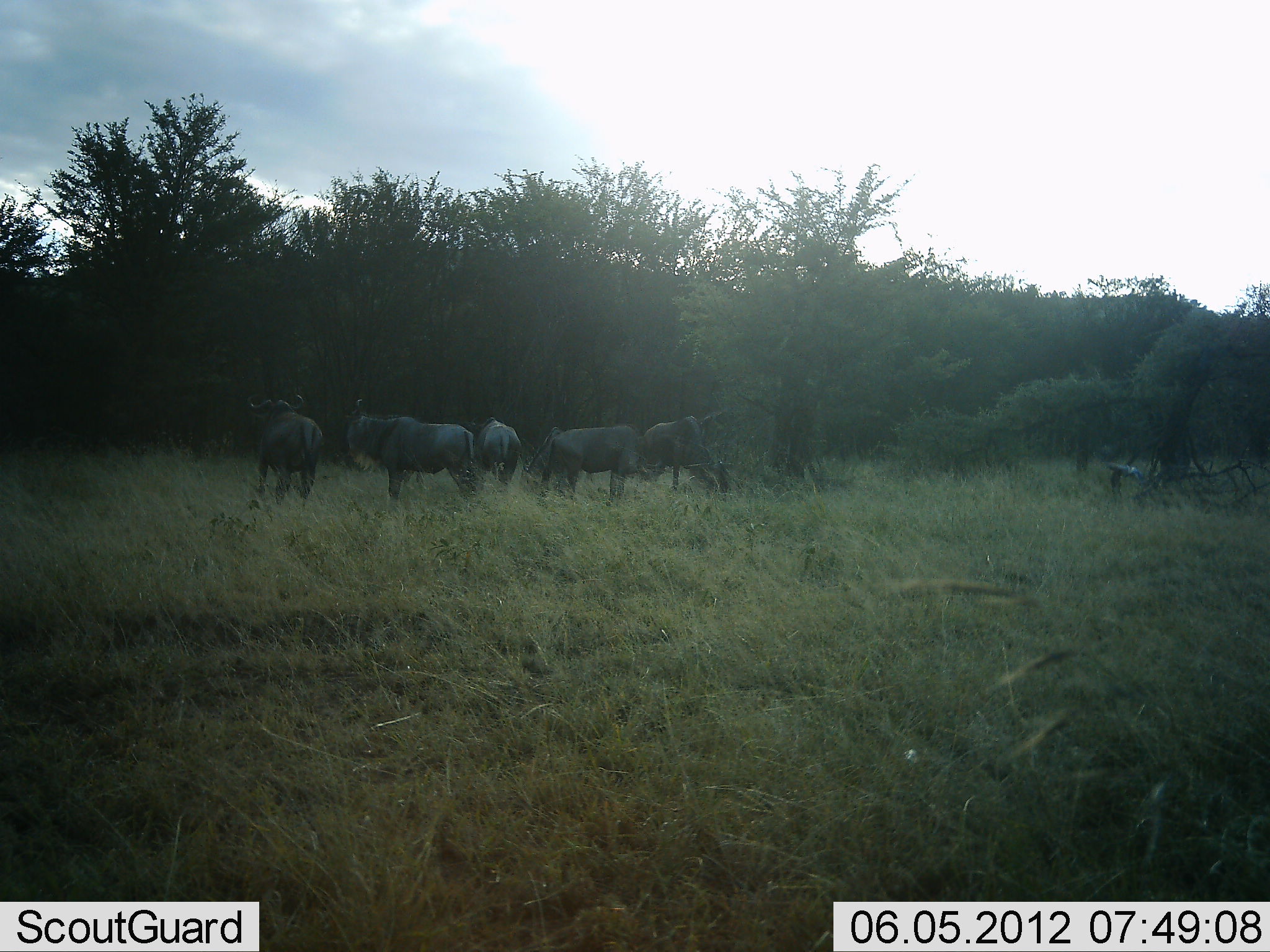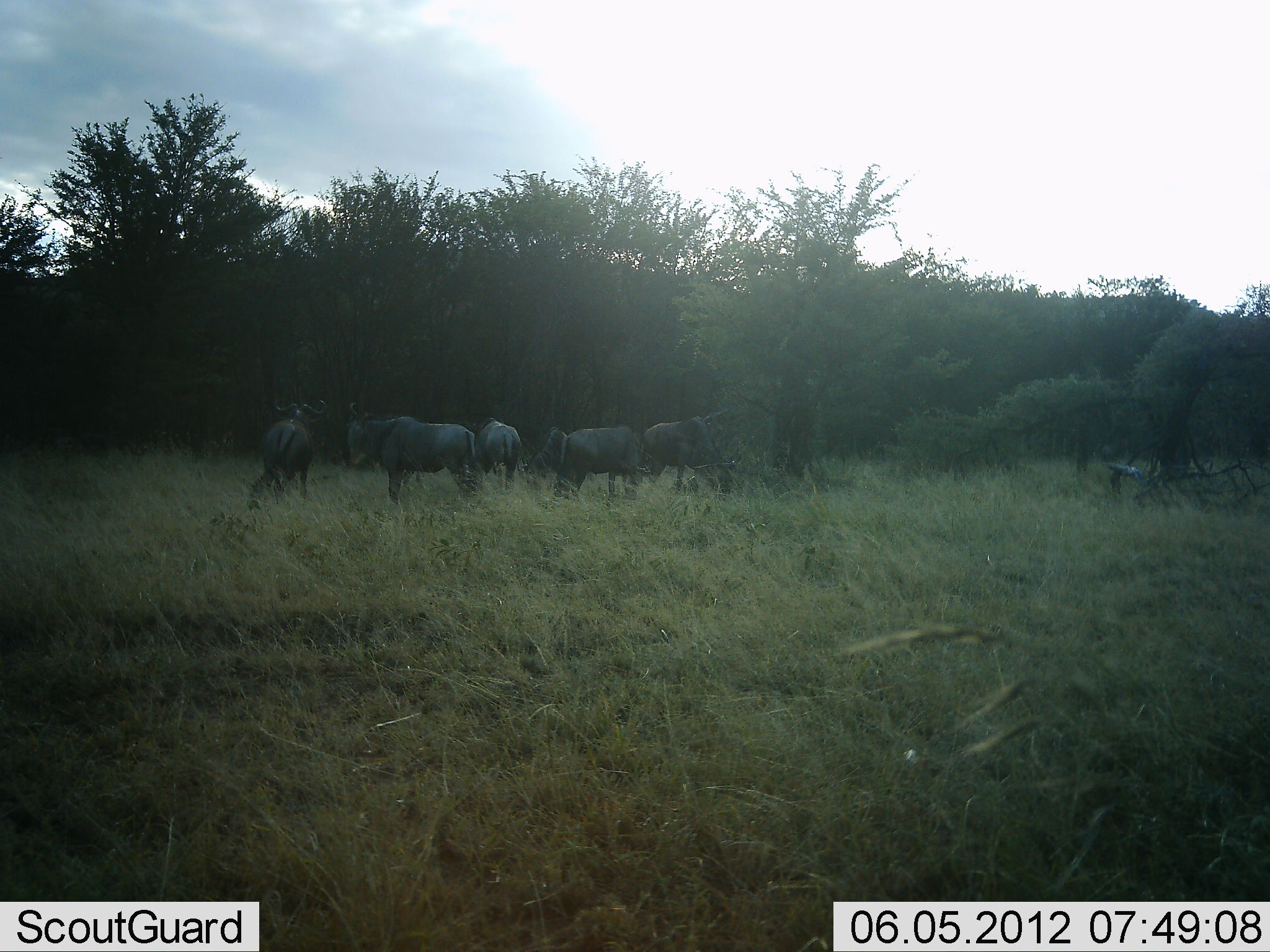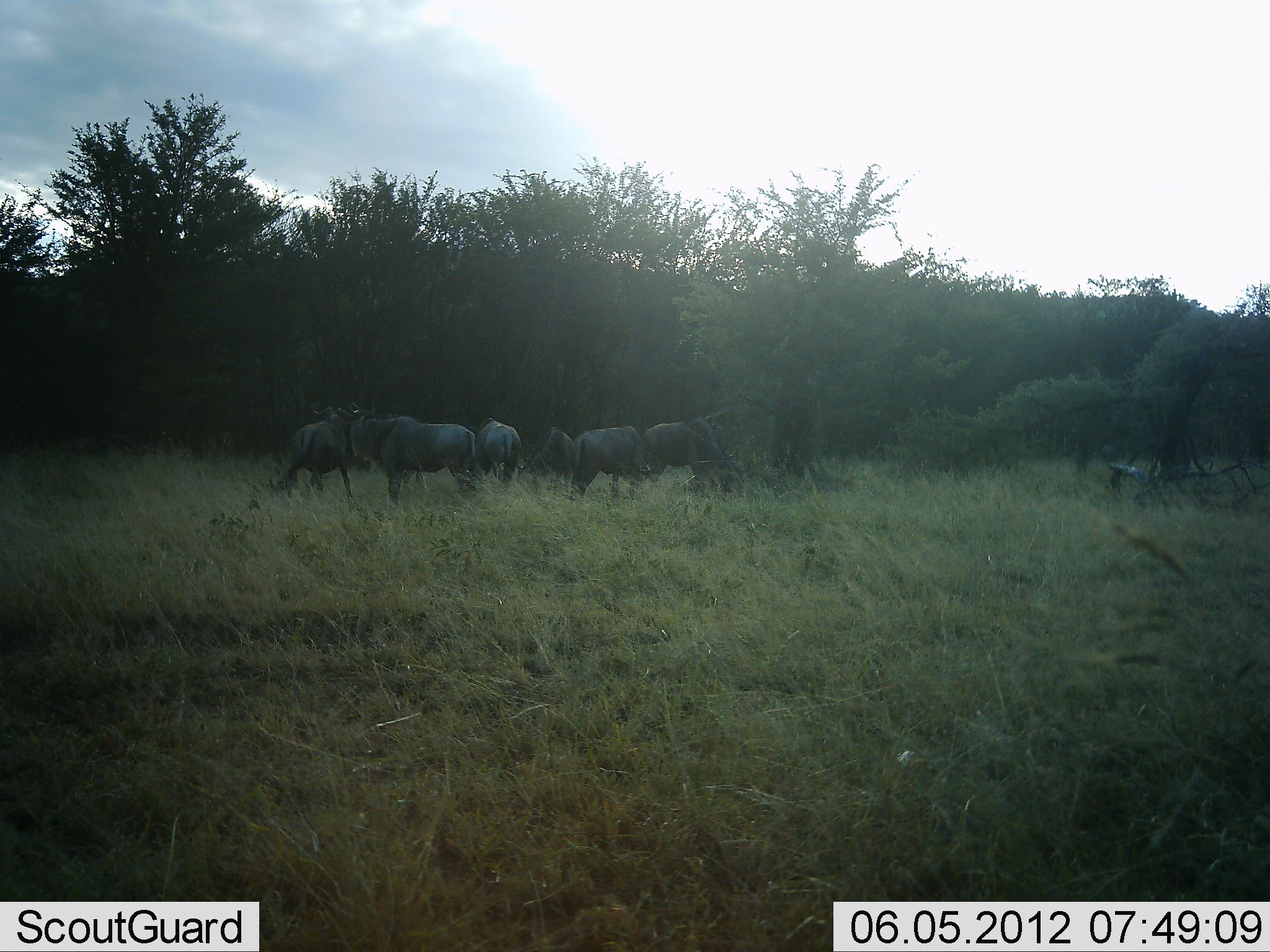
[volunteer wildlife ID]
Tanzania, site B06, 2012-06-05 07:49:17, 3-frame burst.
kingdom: Animalia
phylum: Chordata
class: Mammalia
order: Artiodactyla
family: Bovidae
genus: Connochaetes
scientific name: Connochaetes taurinus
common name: blue wildebeest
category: wildebeest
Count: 6.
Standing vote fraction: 90%.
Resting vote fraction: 0%.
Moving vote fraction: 40%.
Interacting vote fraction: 0%.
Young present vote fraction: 0%.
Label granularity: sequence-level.